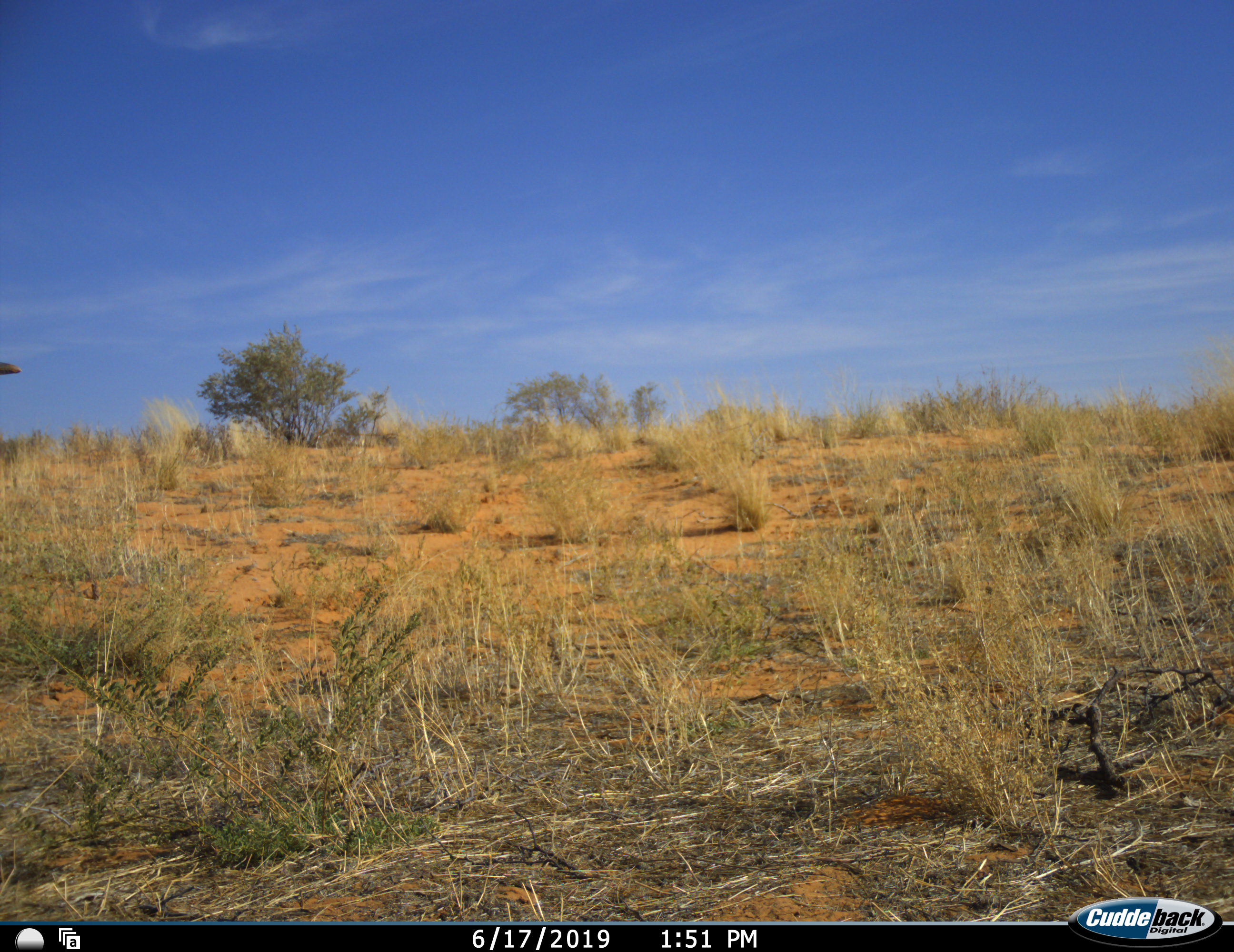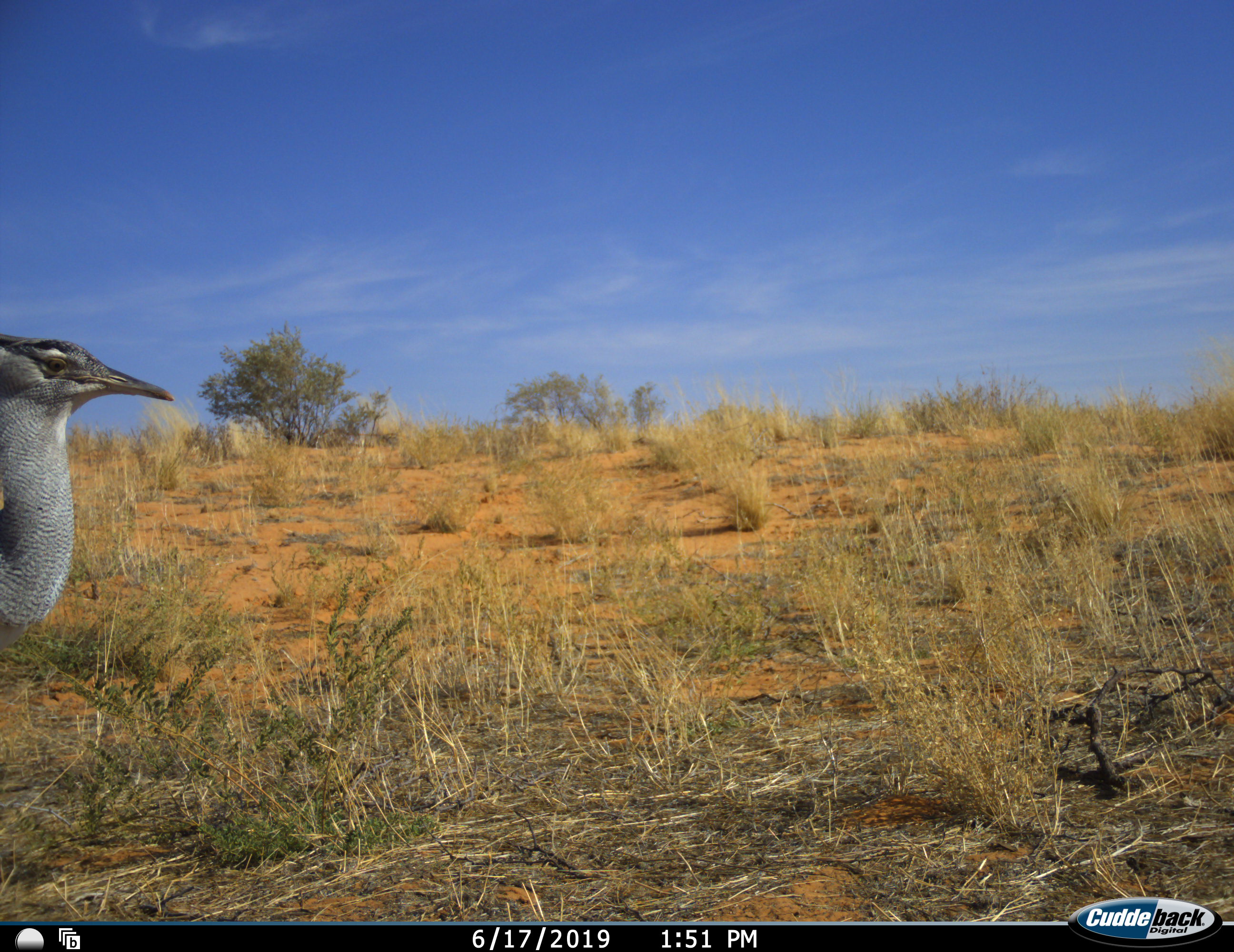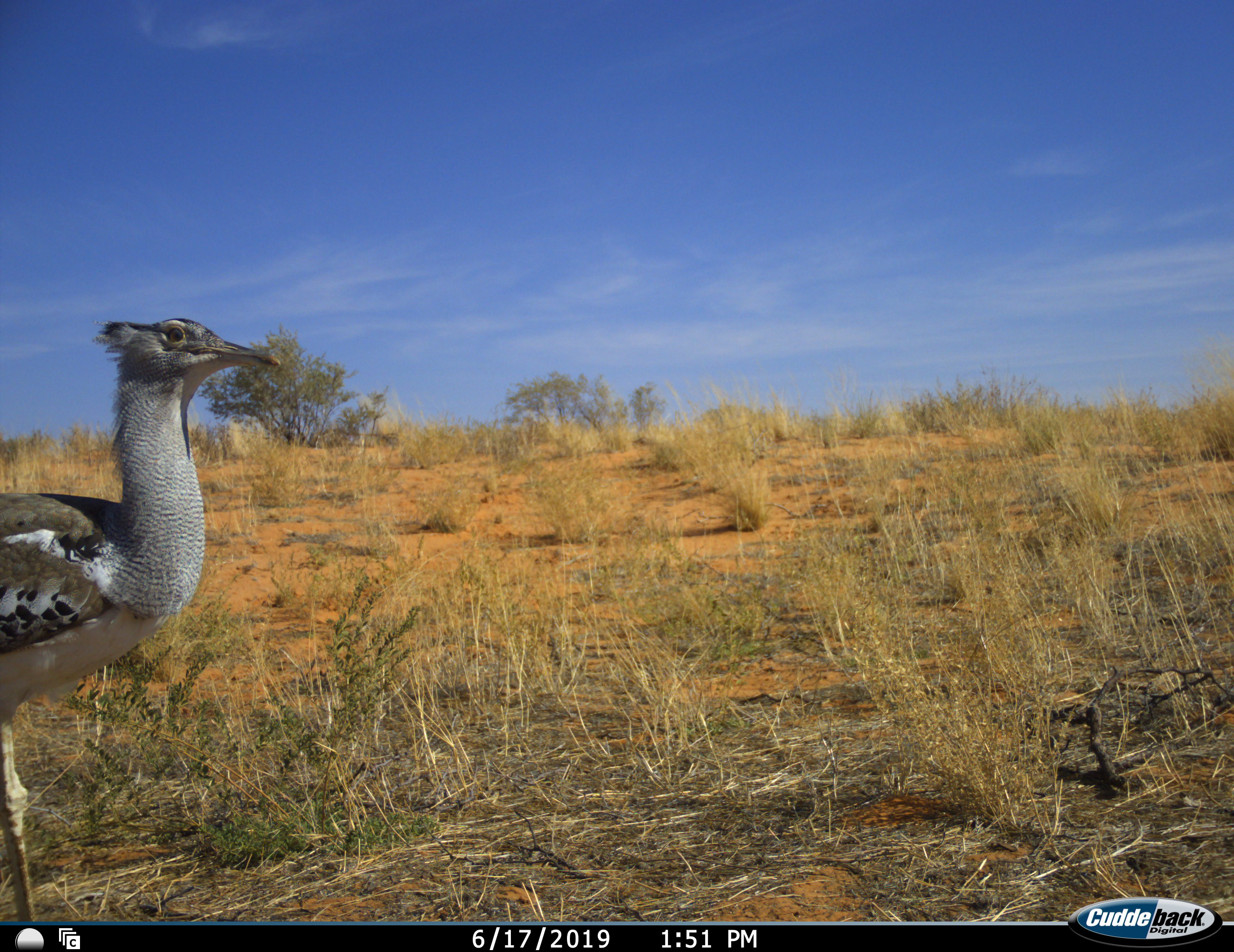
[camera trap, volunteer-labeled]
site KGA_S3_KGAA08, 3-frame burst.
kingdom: Animalia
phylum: Chordata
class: Aves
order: Otidiformes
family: Otididae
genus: Ardeotis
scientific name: Ardeotis kori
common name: kori bustard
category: bustardkori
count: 1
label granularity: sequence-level